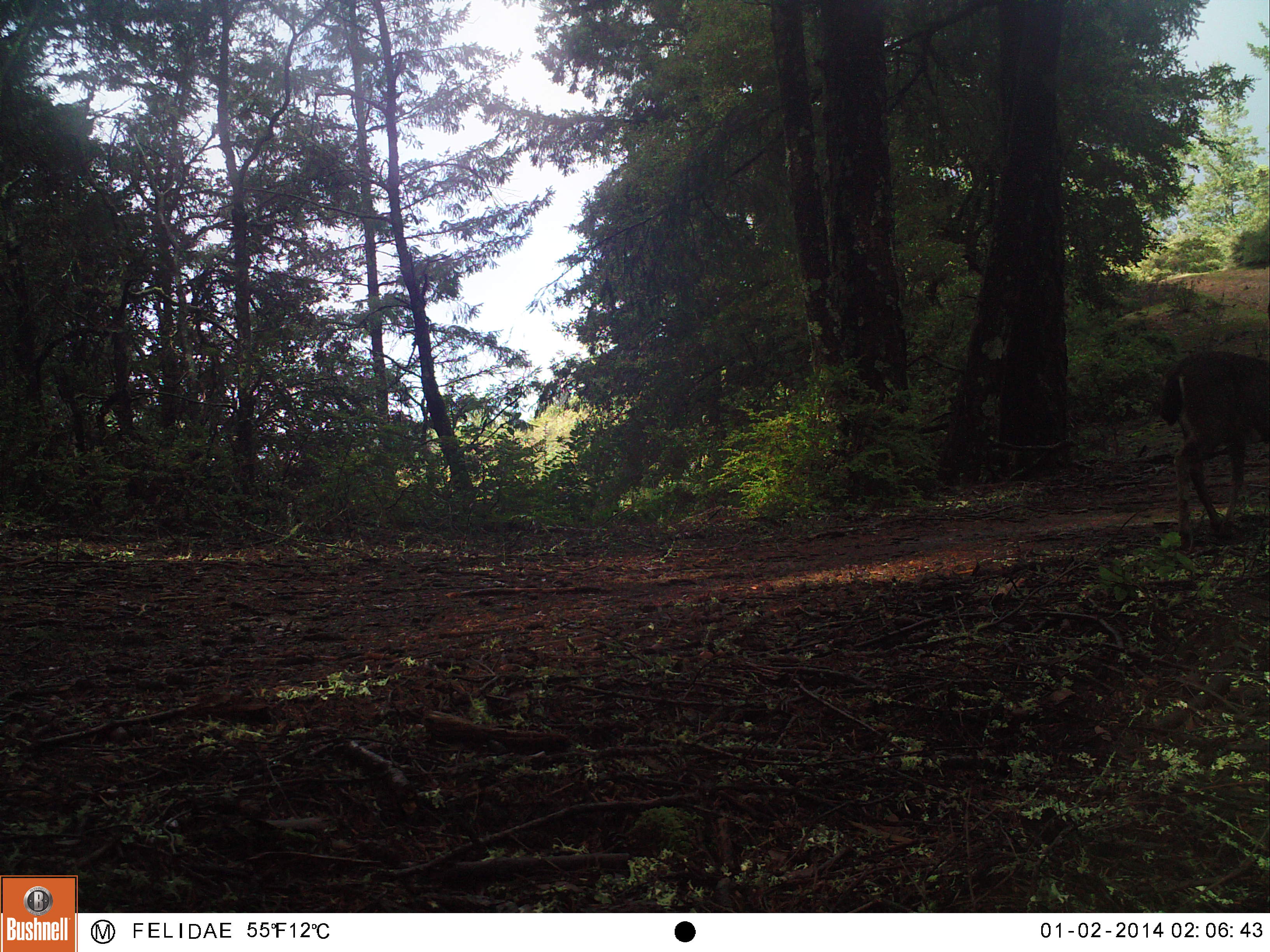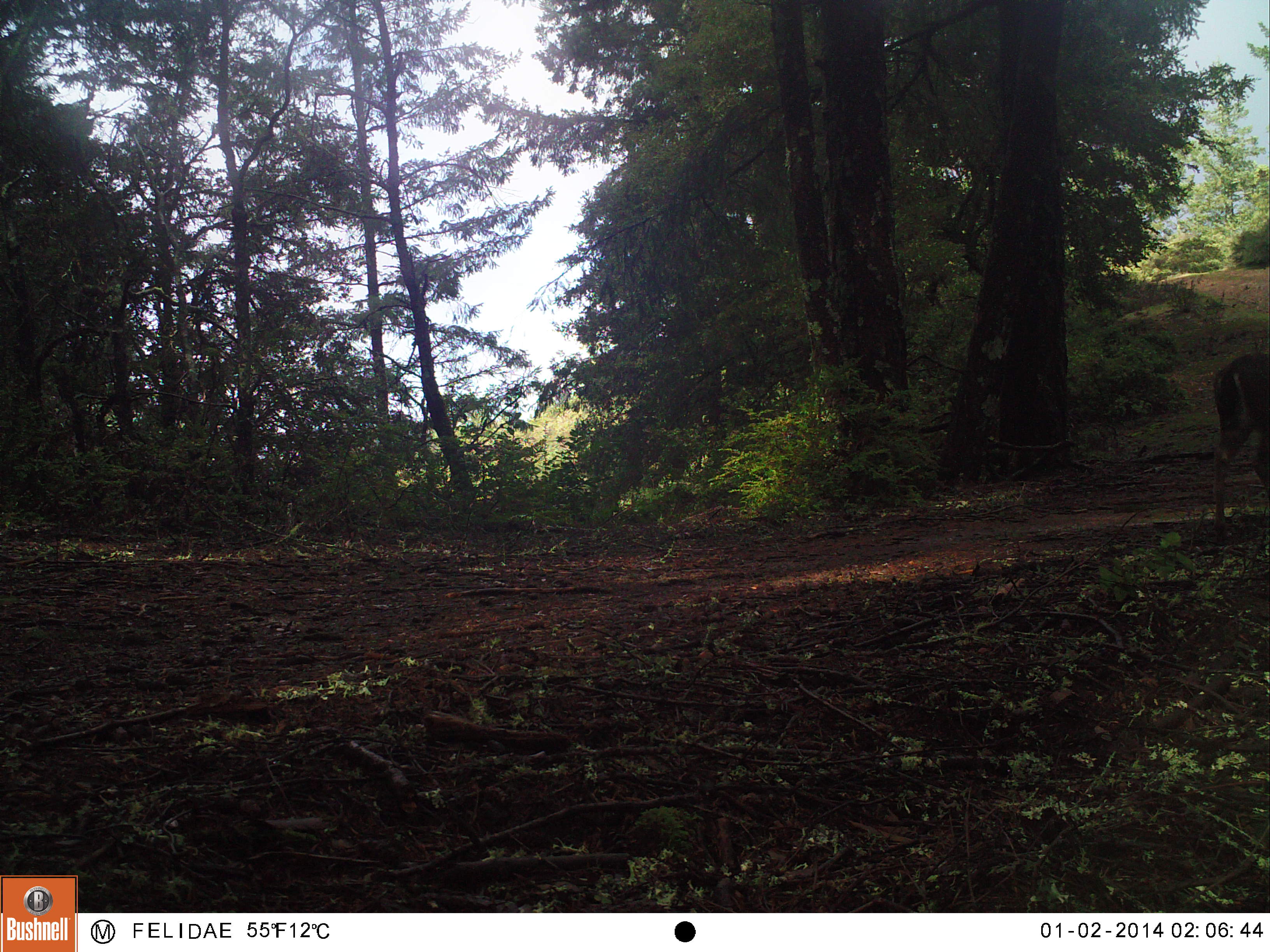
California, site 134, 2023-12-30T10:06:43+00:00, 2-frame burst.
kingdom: Animalia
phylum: Chordata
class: Mammalia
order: Artiodactyla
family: Cervidae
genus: Odocoileus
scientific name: Odocoileus hemionus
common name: mule deer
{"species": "mule deer (Odocoileus hemionus)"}